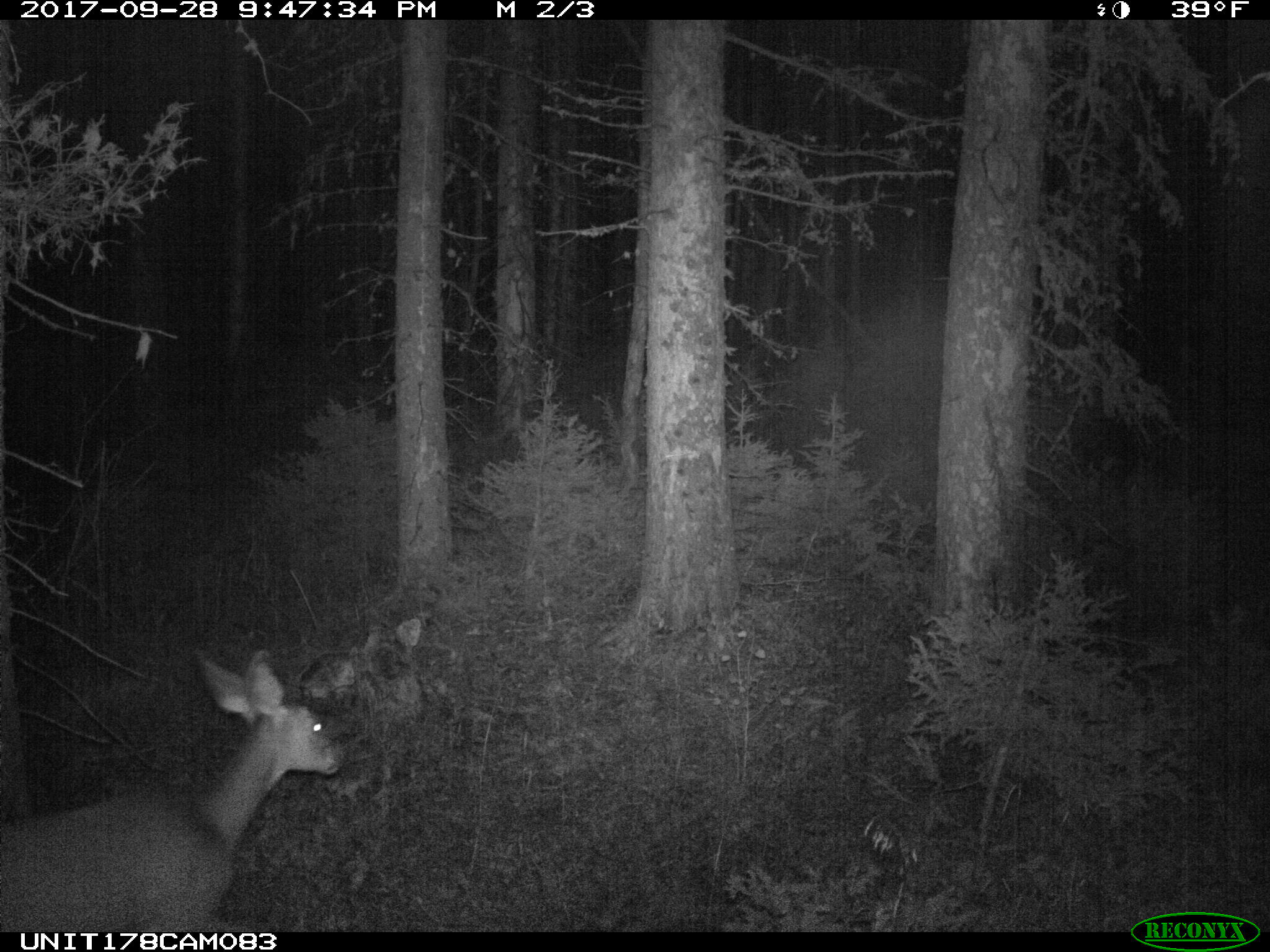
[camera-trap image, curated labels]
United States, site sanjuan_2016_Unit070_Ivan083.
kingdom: Animalia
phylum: Chordata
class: Mammalia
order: Artiodactyla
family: Cervidae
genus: Odocoileus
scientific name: Odocoileus hemionus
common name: mule deer